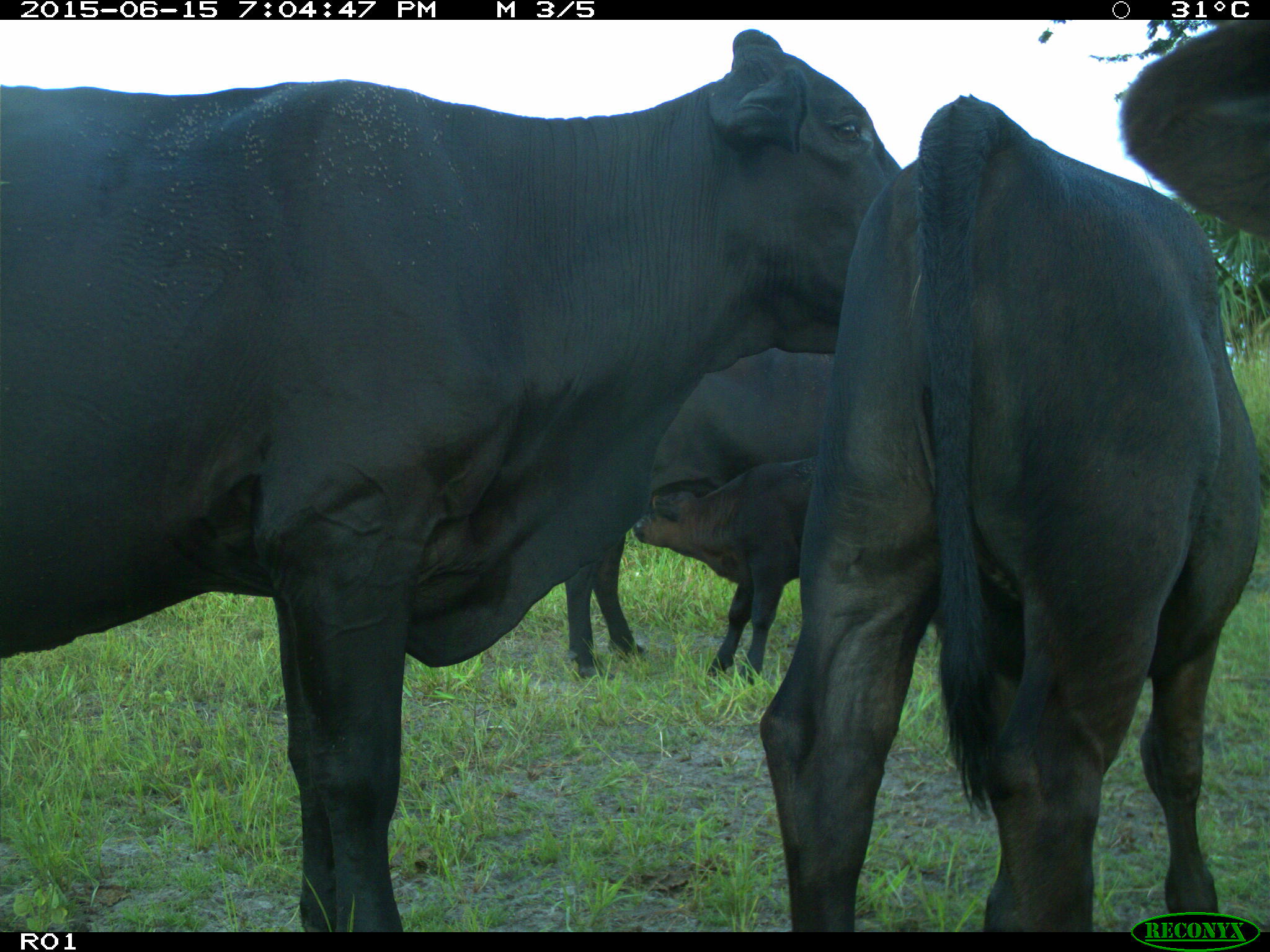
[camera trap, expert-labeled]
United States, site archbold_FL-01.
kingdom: Animalia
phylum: Chordata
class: Mammalia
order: Artiodactyla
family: Bovidae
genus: Bos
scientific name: Bos taurus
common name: domestic cow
Bos taurus (domestic cow).